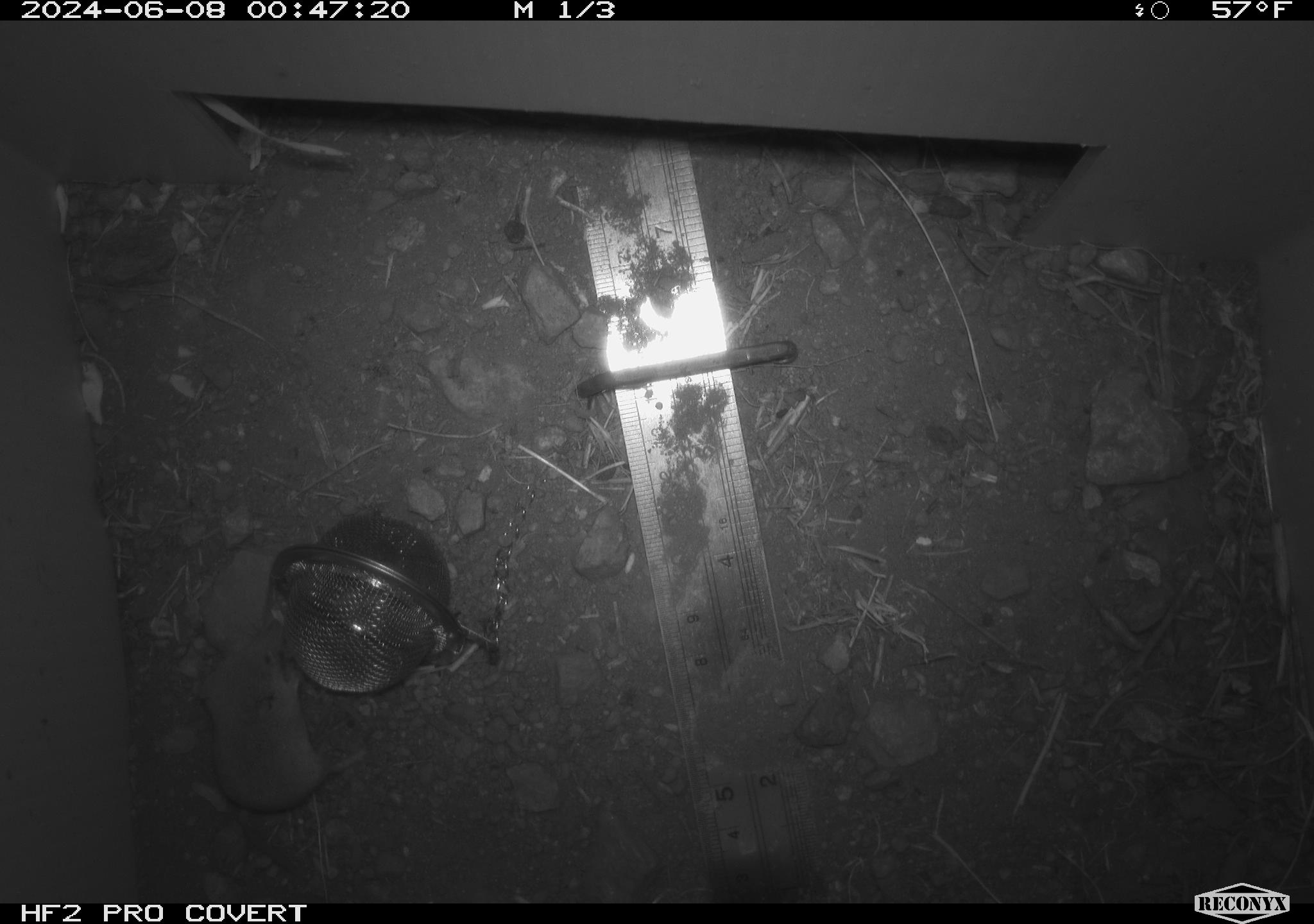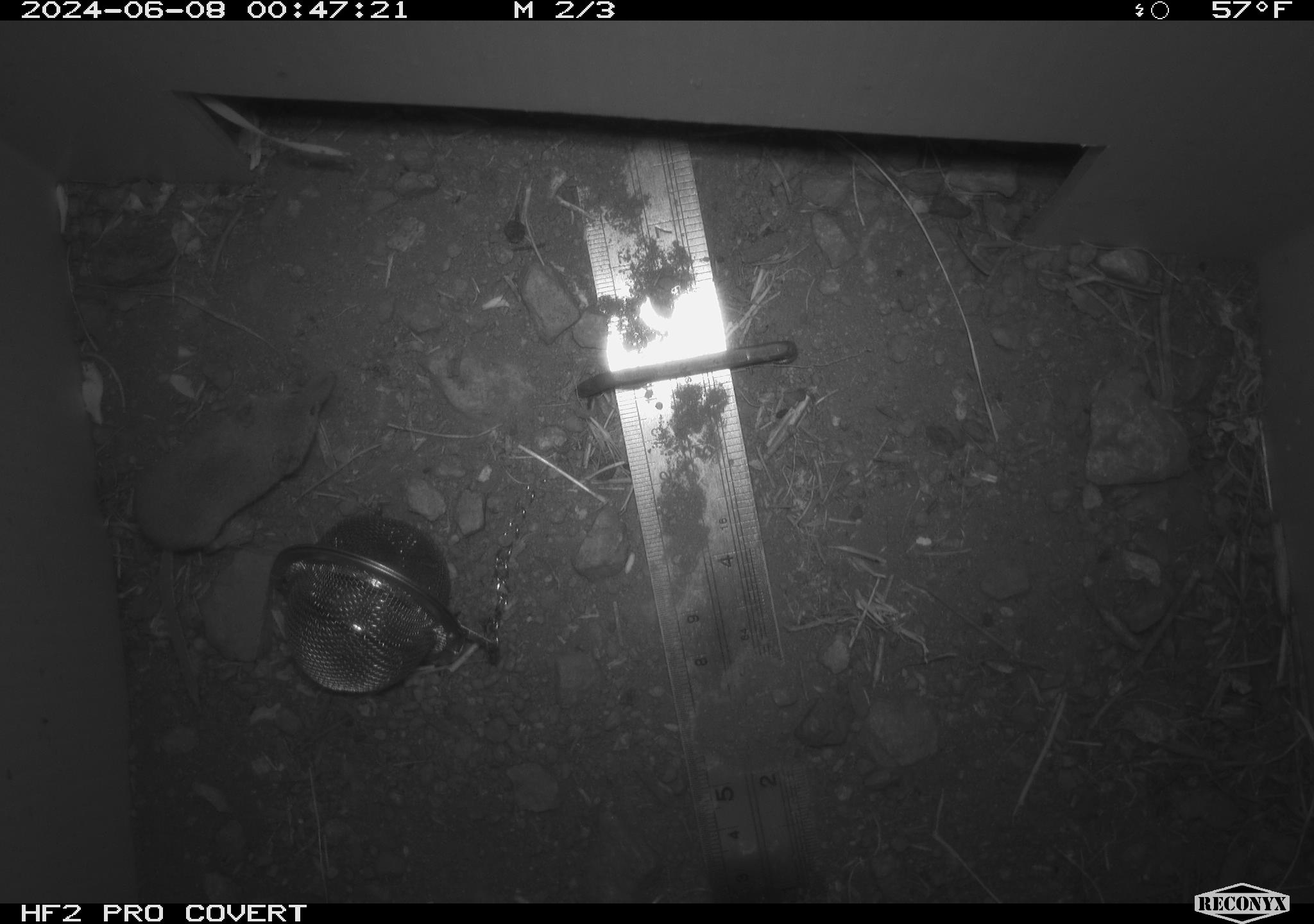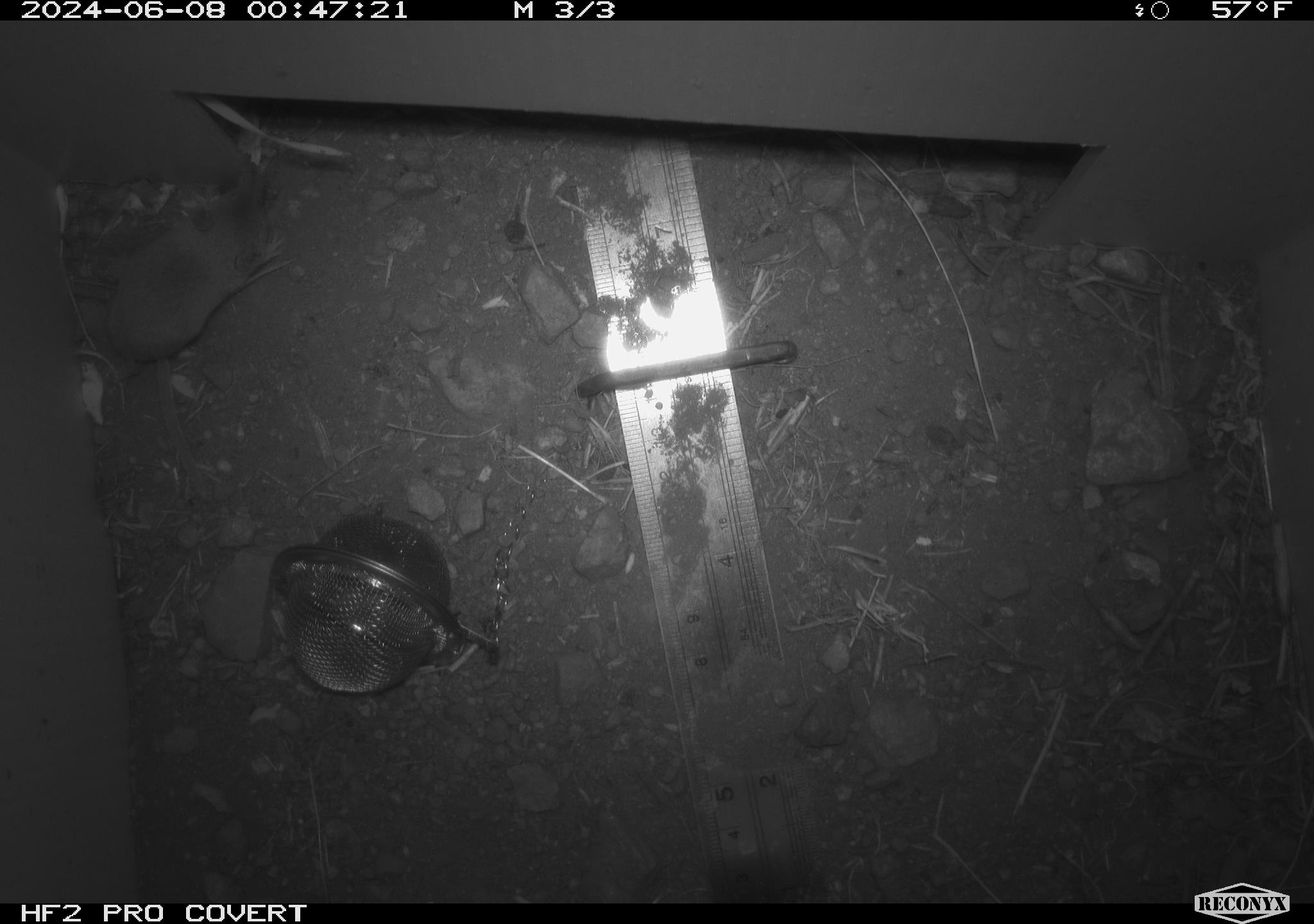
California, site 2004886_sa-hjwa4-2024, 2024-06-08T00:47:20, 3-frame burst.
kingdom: Animalia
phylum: Chordata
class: Mammalia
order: Eulipotyphla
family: Soricidae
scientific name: Soricidae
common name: shrews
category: soricidae family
Soricidae family (shrews) (Soricidae).